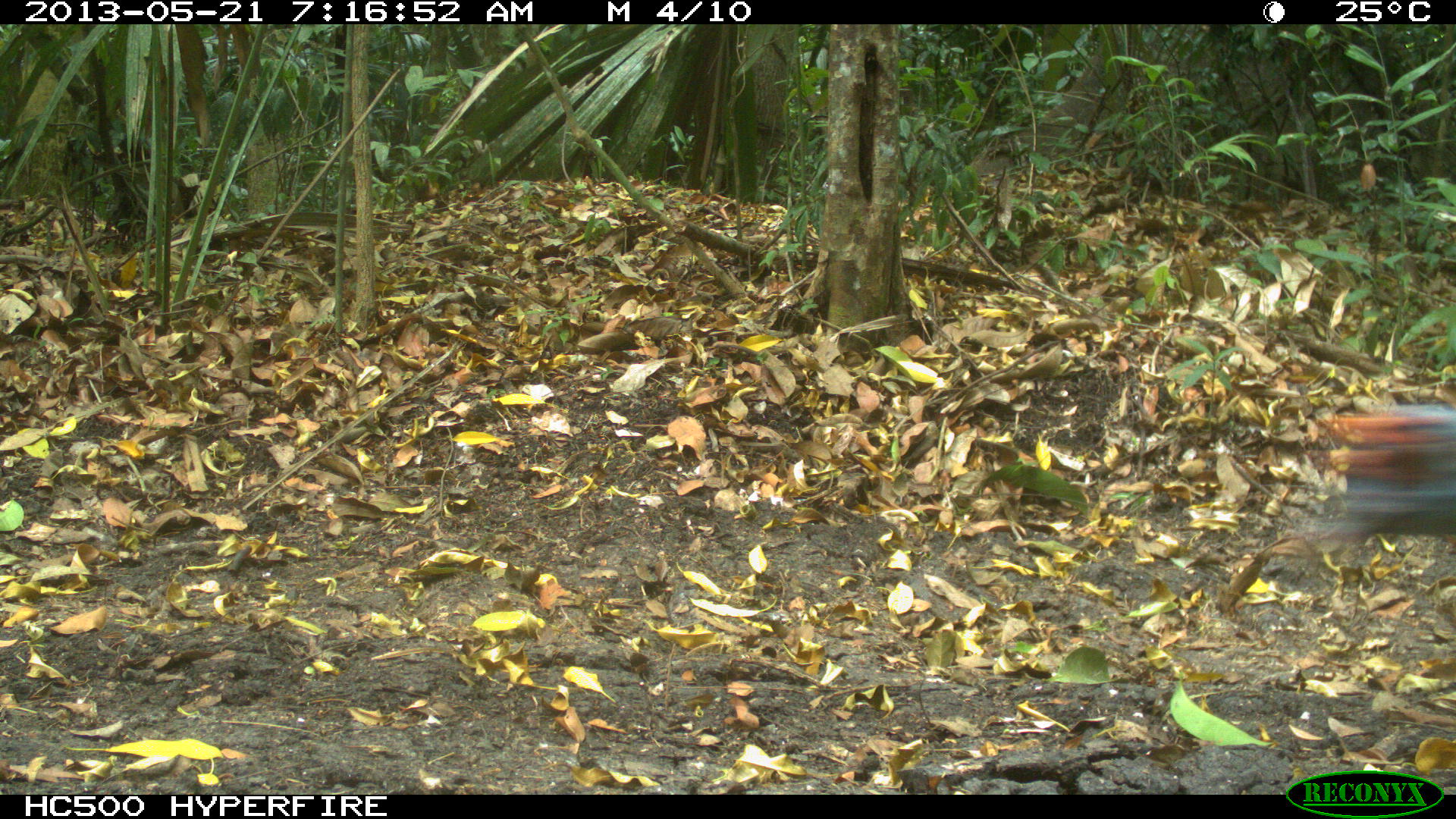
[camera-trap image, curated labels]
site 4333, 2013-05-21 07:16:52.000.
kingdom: Animalia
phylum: Chordata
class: Aves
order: Galliformes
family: Phasianidae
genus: Meleagris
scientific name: Meleagris ocellata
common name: ocellated turkey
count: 1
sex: female